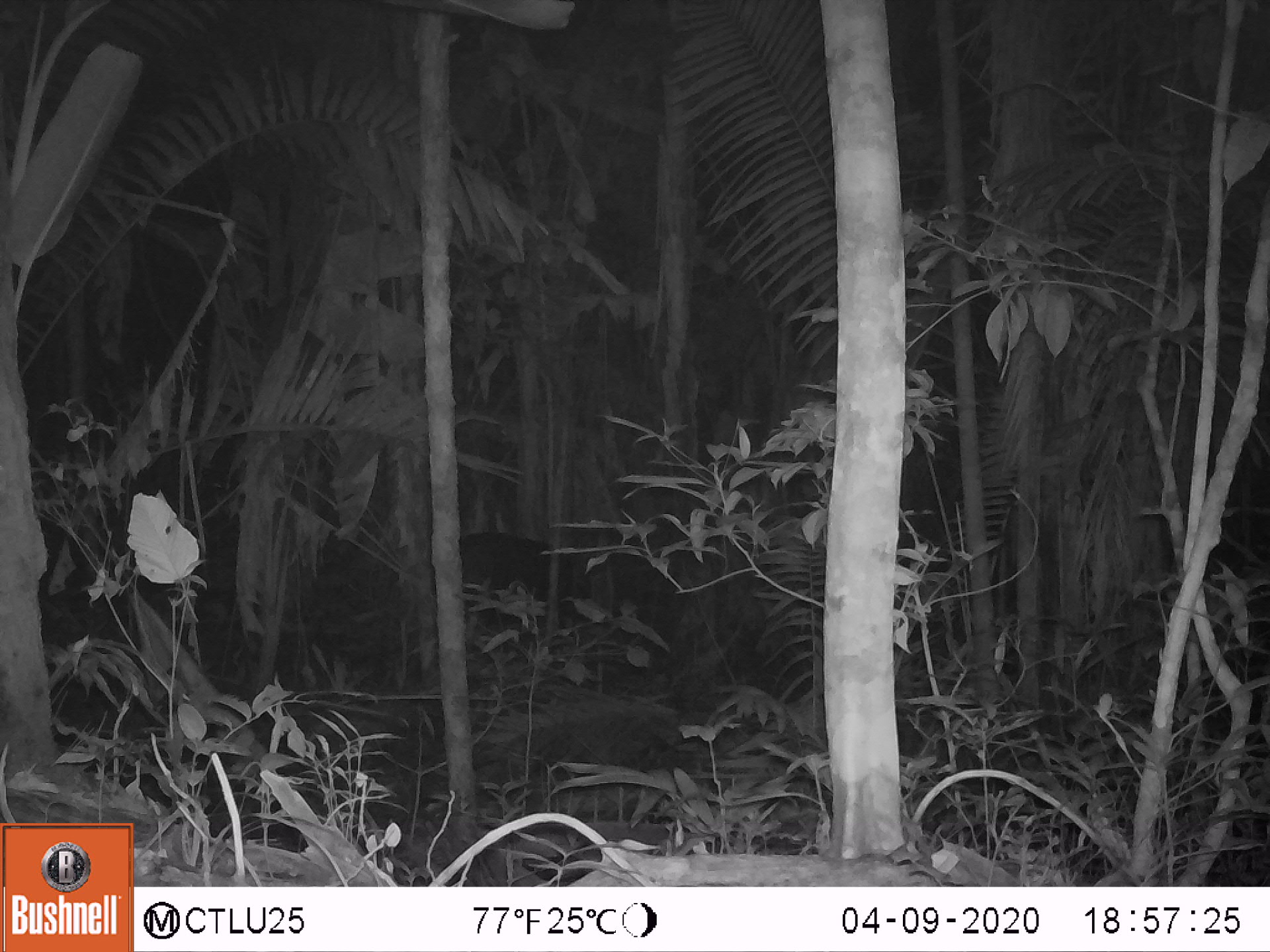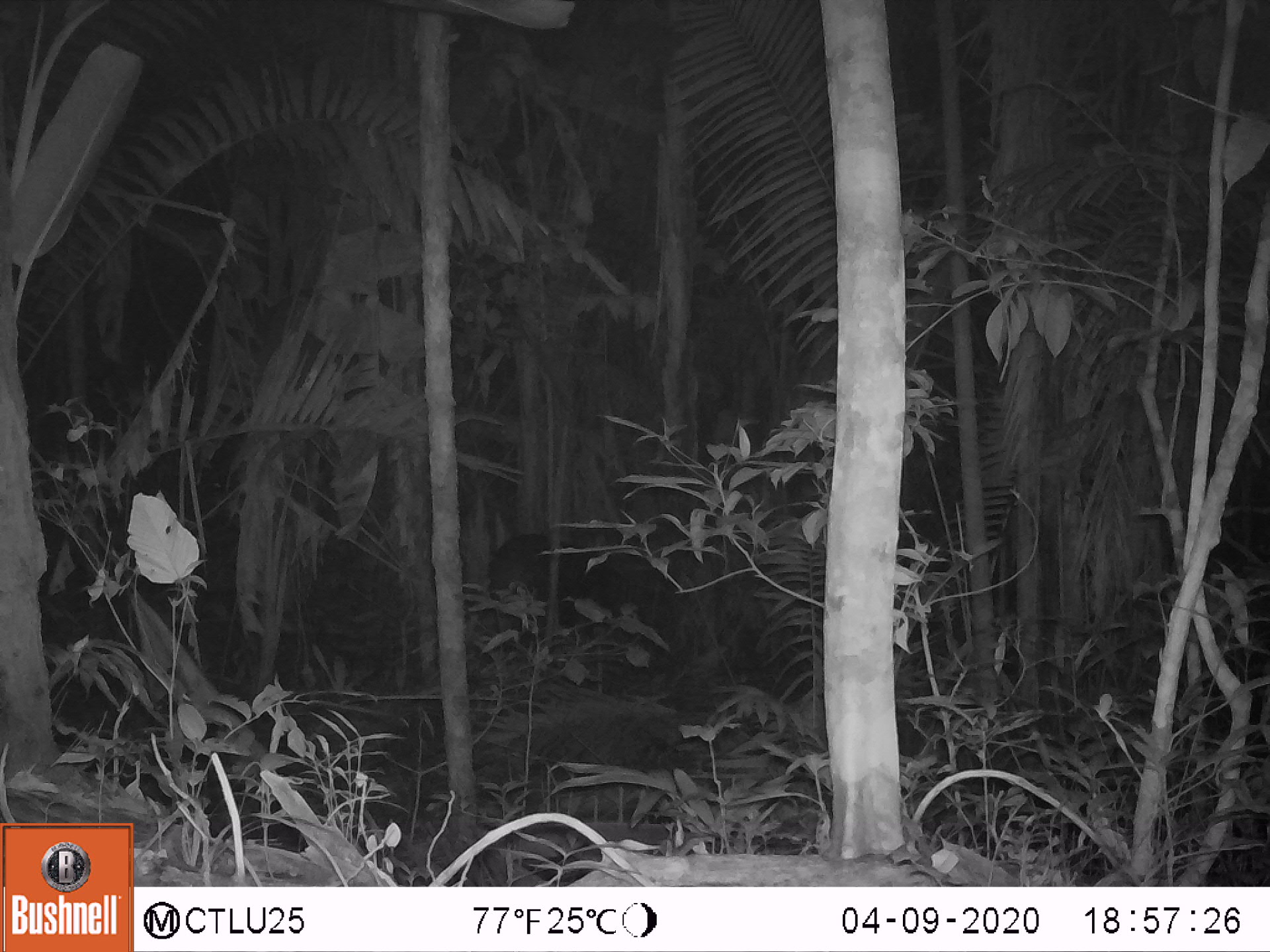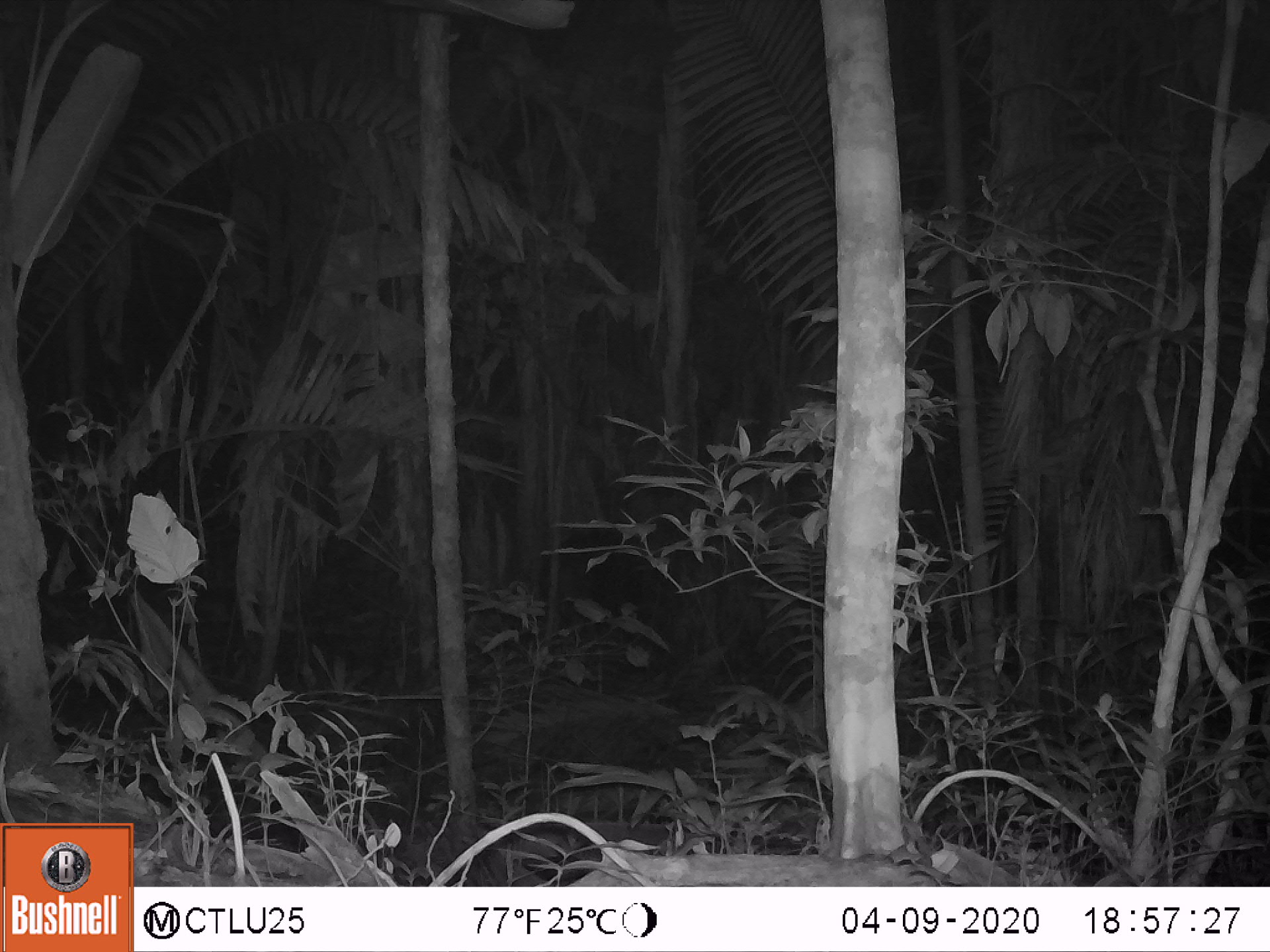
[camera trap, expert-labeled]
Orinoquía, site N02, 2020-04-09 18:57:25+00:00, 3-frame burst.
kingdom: Animalia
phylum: Chordata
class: Mammalia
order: Perissodactyla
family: Tapiridae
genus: Tapirus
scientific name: Tapirus terrestris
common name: lowland tapir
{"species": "lowland tapir (Tapirus terrestris)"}